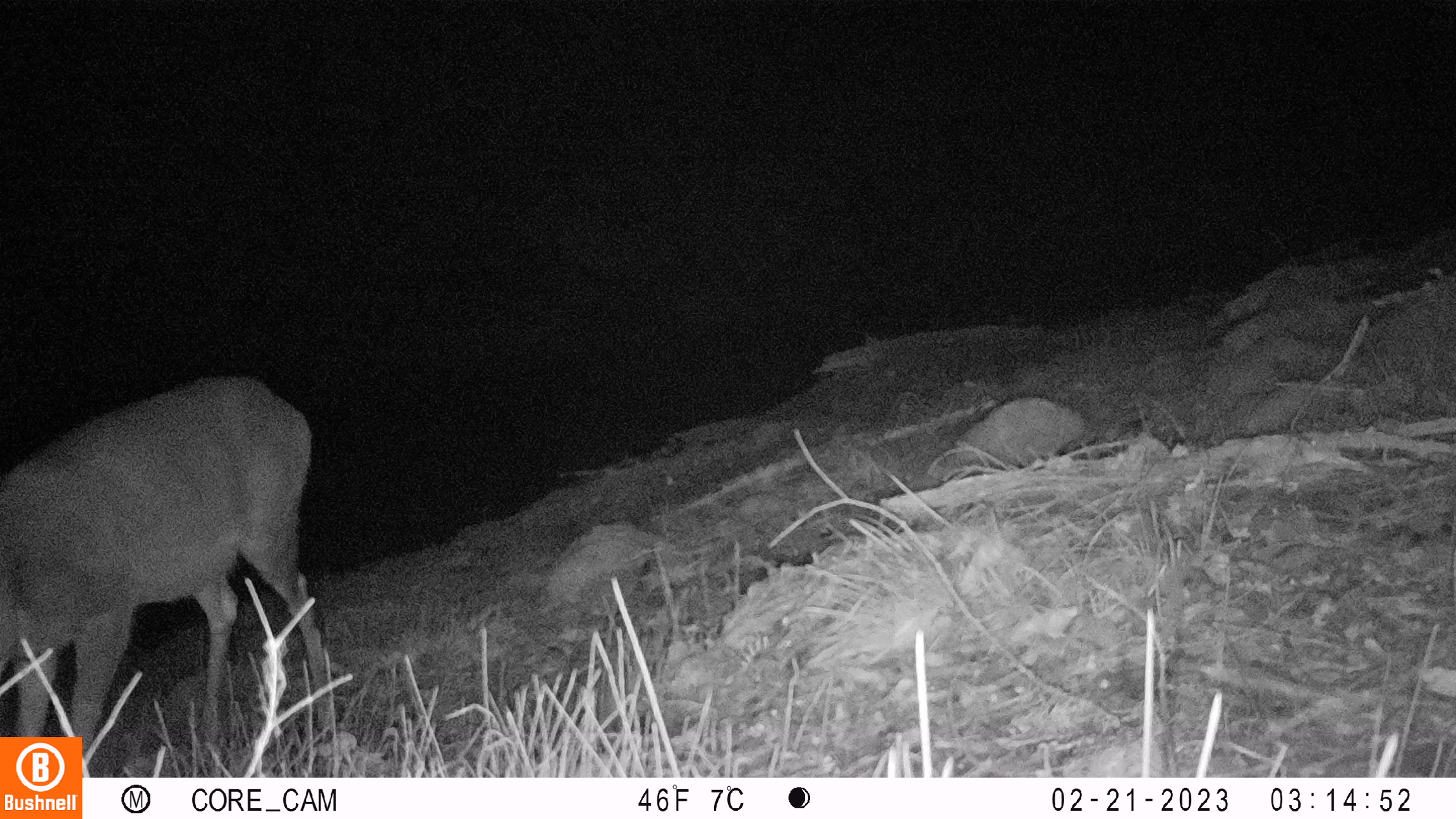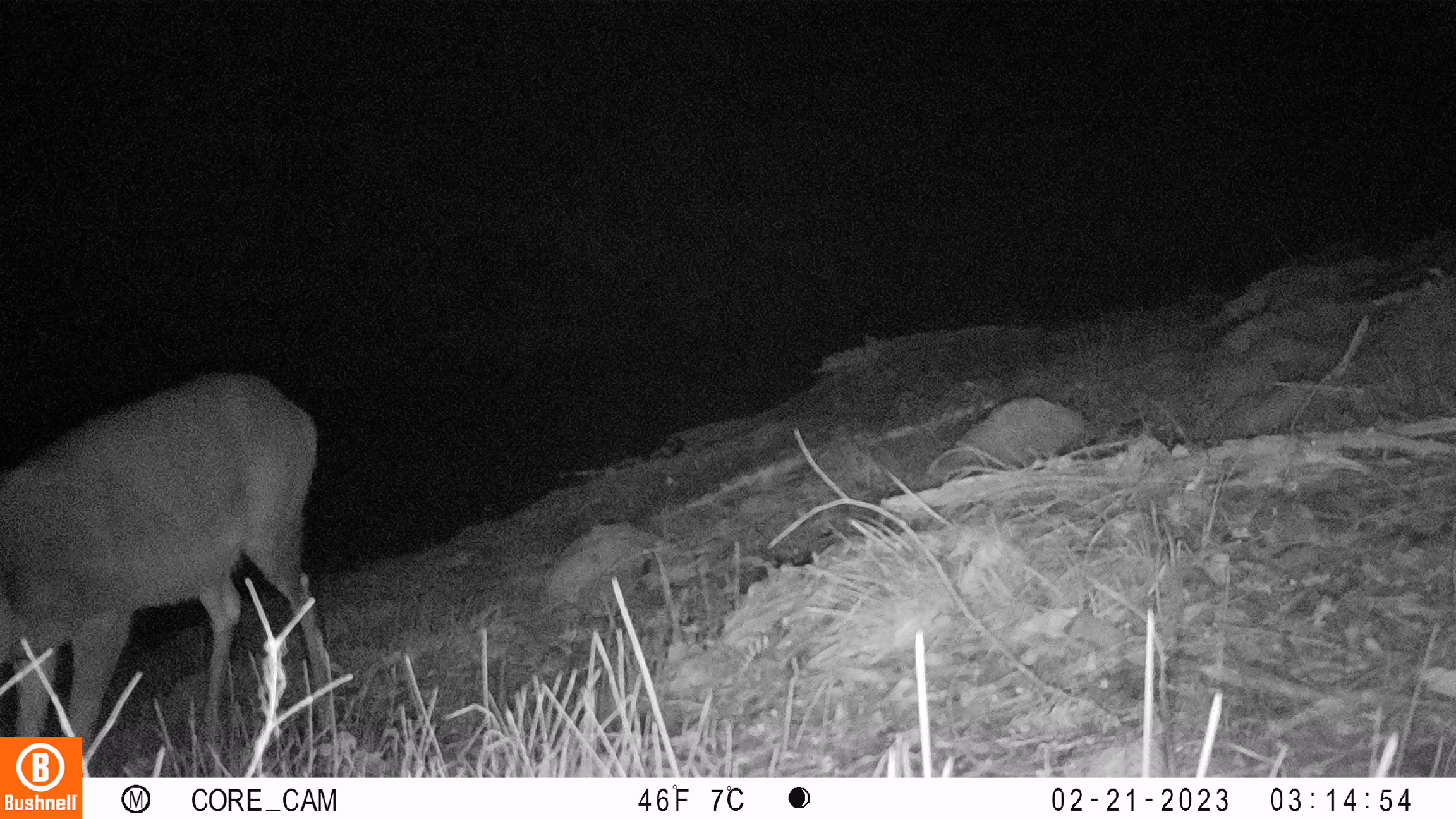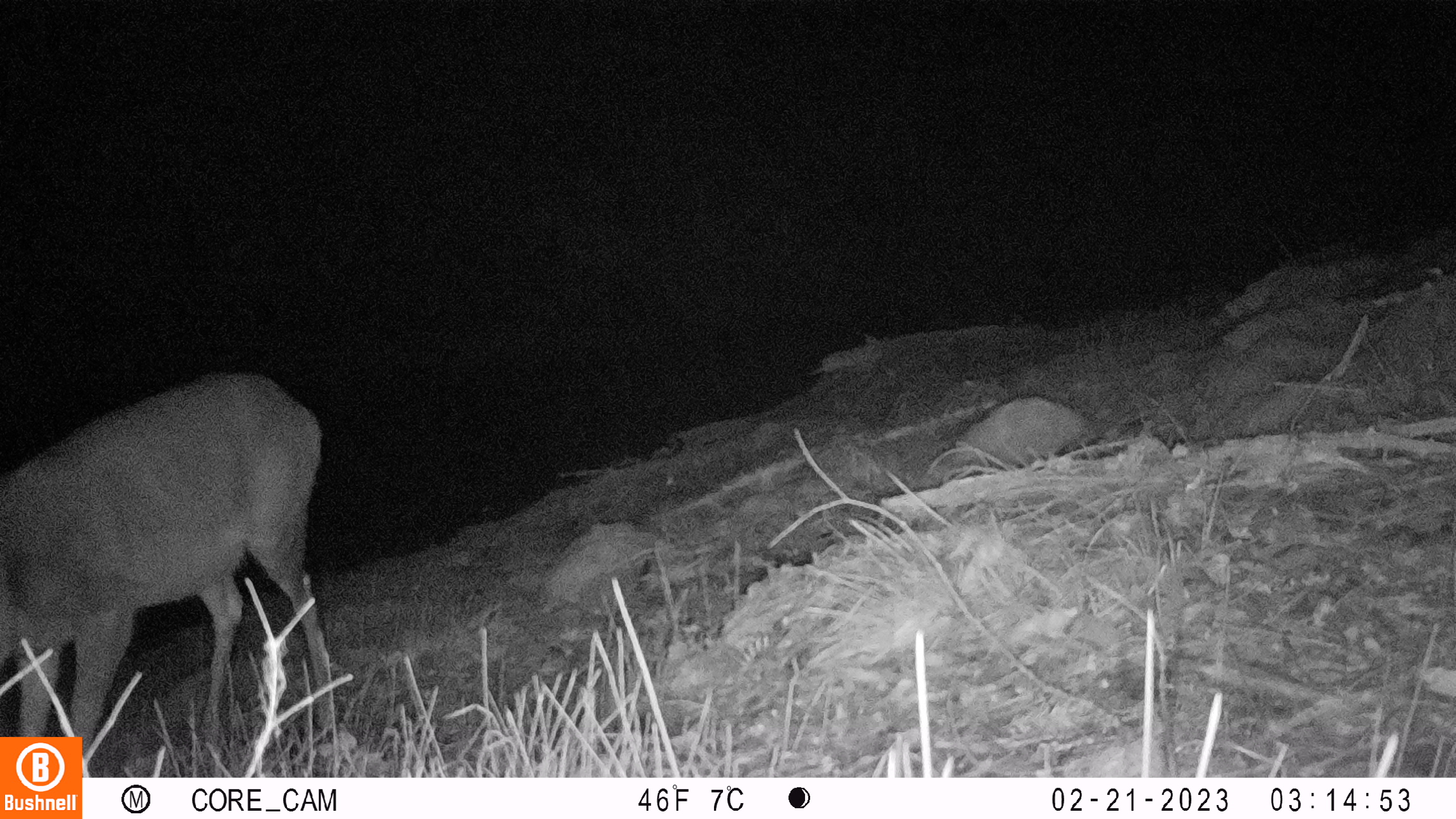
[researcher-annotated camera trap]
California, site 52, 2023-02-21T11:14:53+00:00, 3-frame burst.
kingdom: Animalia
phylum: Chordata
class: Mammalia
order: Artiodactyla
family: Cervidae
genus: Odocoileus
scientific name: Odocoileus hemionus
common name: mule deer